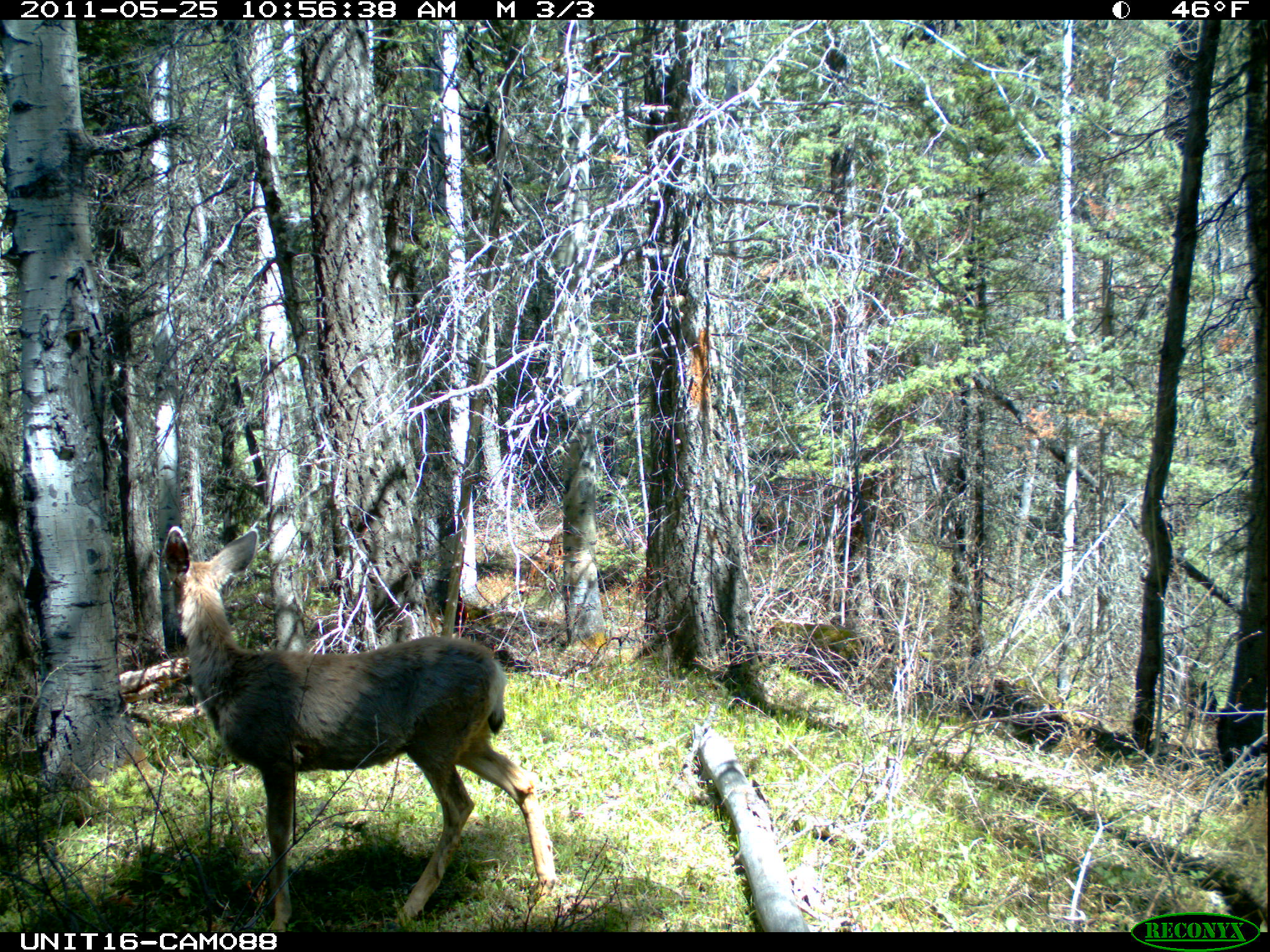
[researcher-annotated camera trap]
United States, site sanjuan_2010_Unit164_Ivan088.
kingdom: Animalia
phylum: Chordata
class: Mammalia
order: Artiodactyla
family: Cervidae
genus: Odocoileus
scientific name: Odocoileus hemionus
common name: mule deer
Odocoileus hemionus (mule deer).